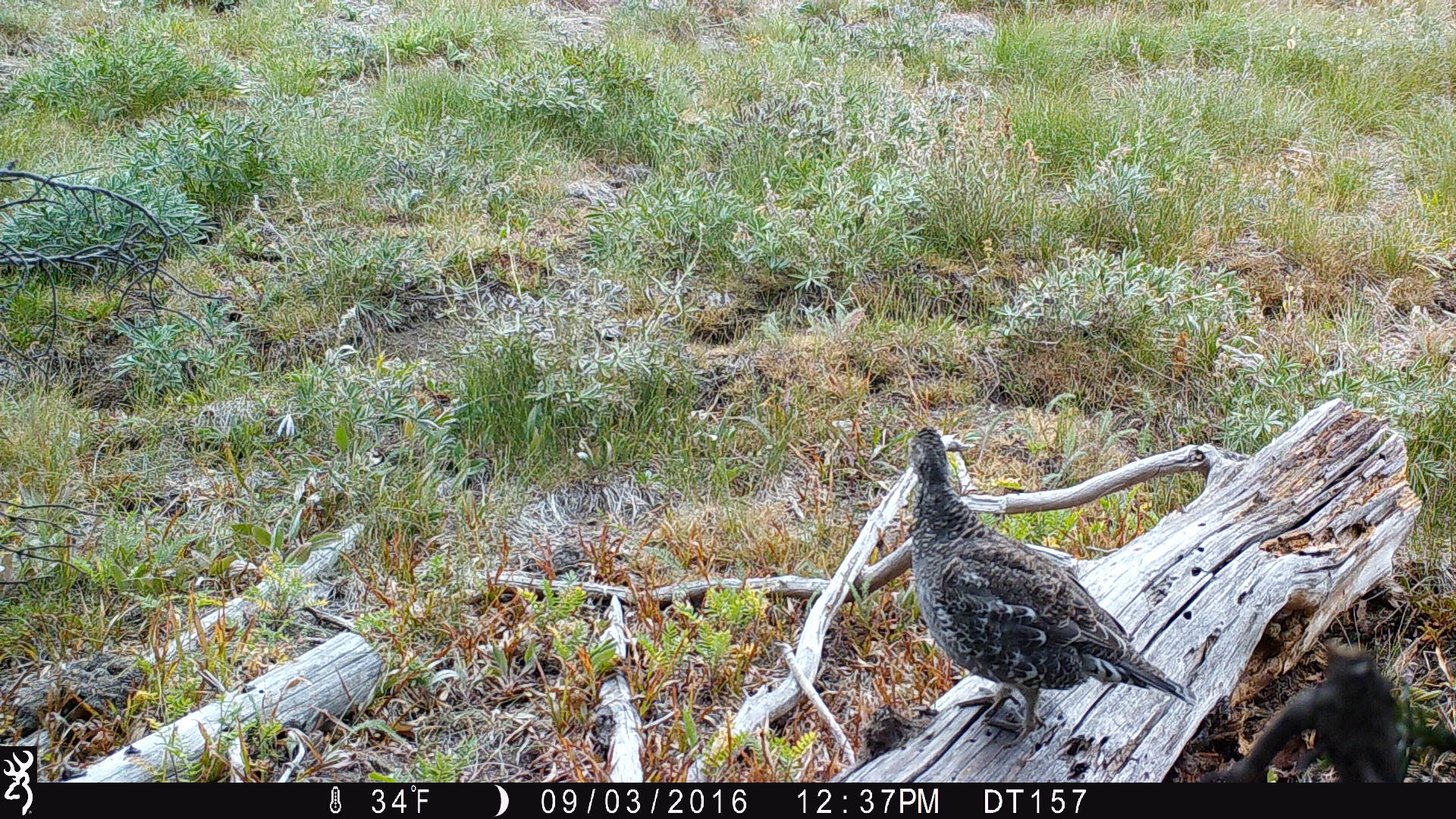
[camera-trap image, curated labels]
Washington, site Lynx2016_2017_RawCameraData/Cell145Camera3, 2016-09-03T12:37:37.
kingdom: Animalia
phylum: Chordata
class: Aves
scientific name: Aves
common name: birds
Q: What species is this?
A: Aves (birds).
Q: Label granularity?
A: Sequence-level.